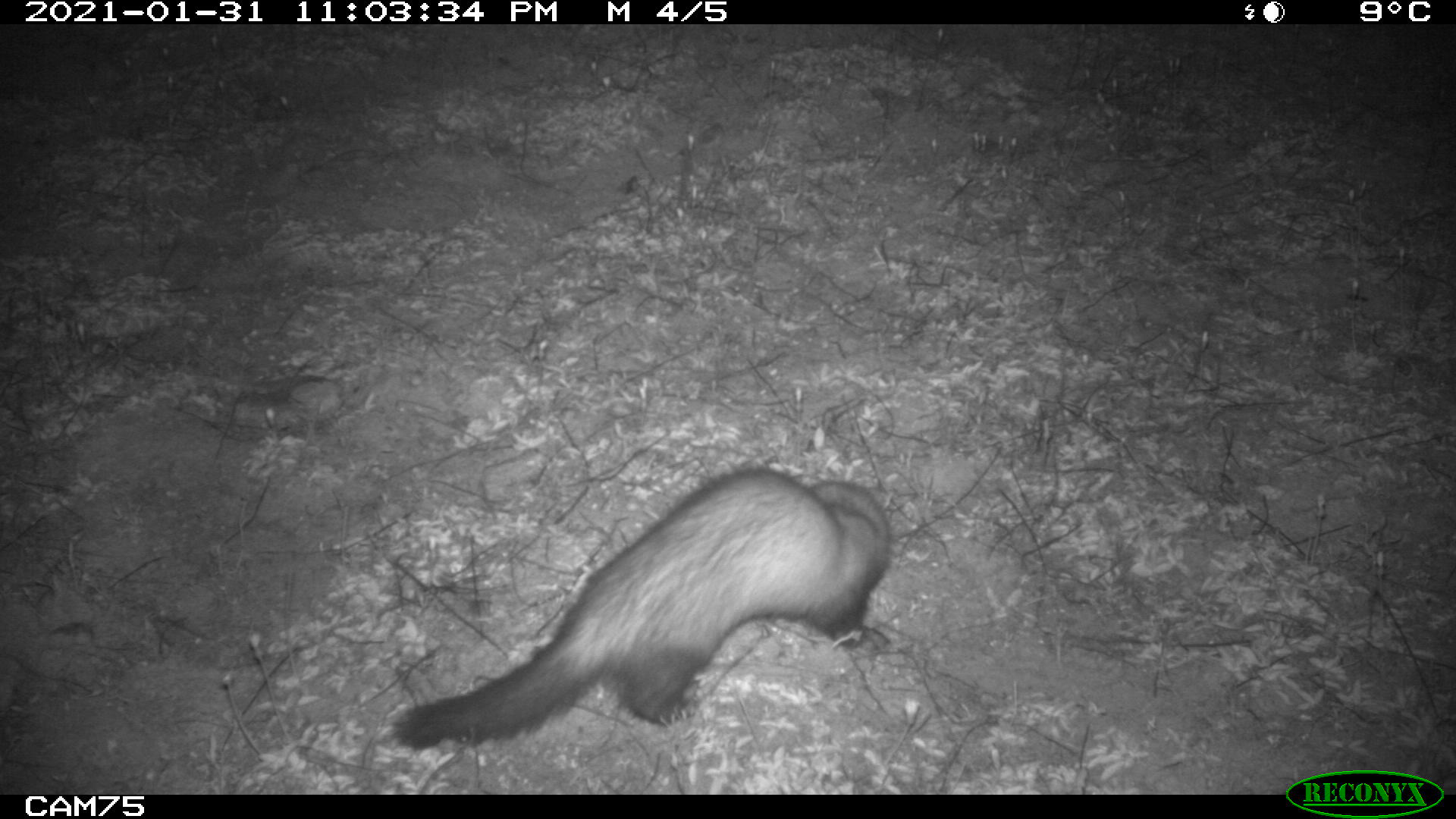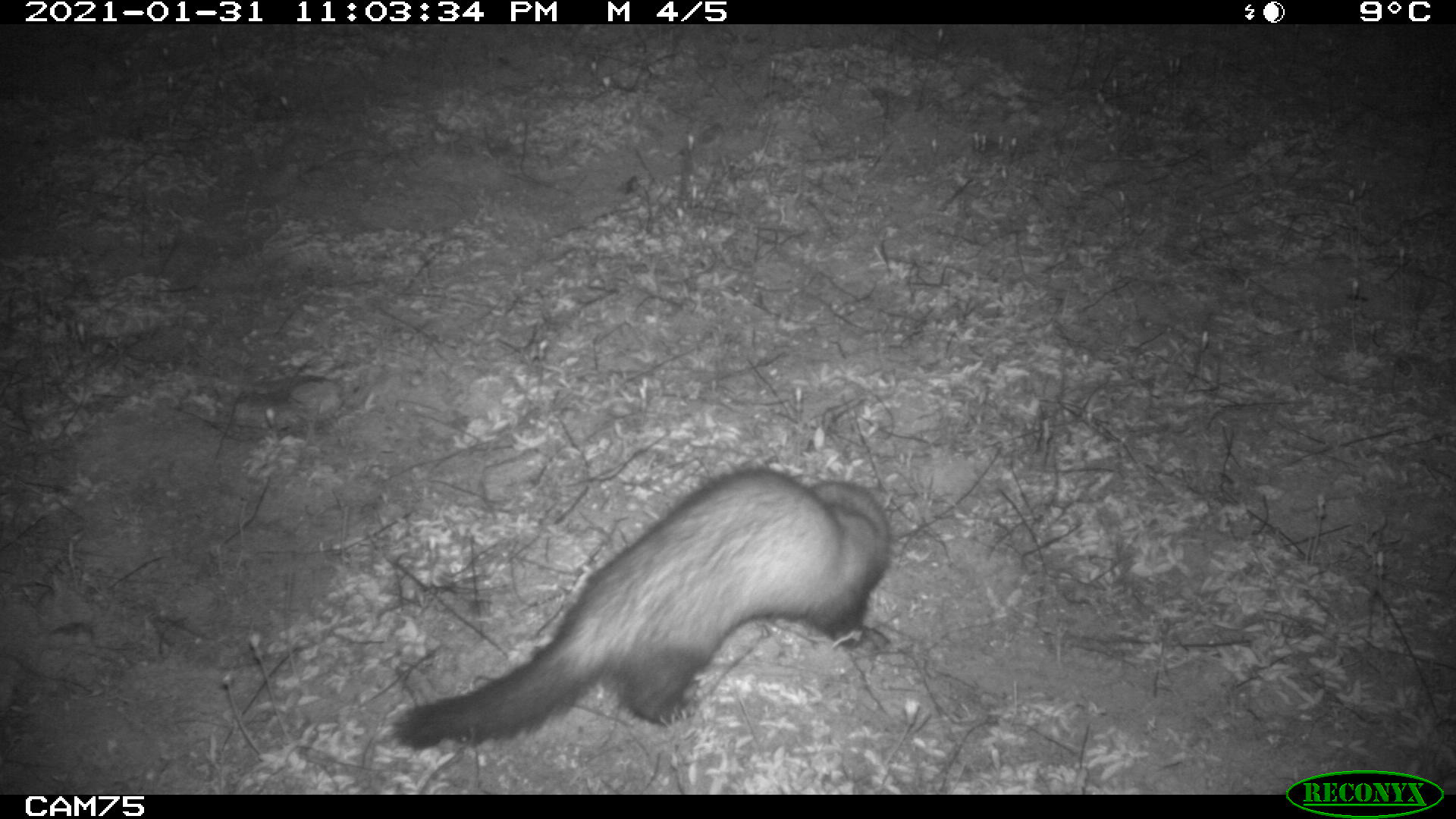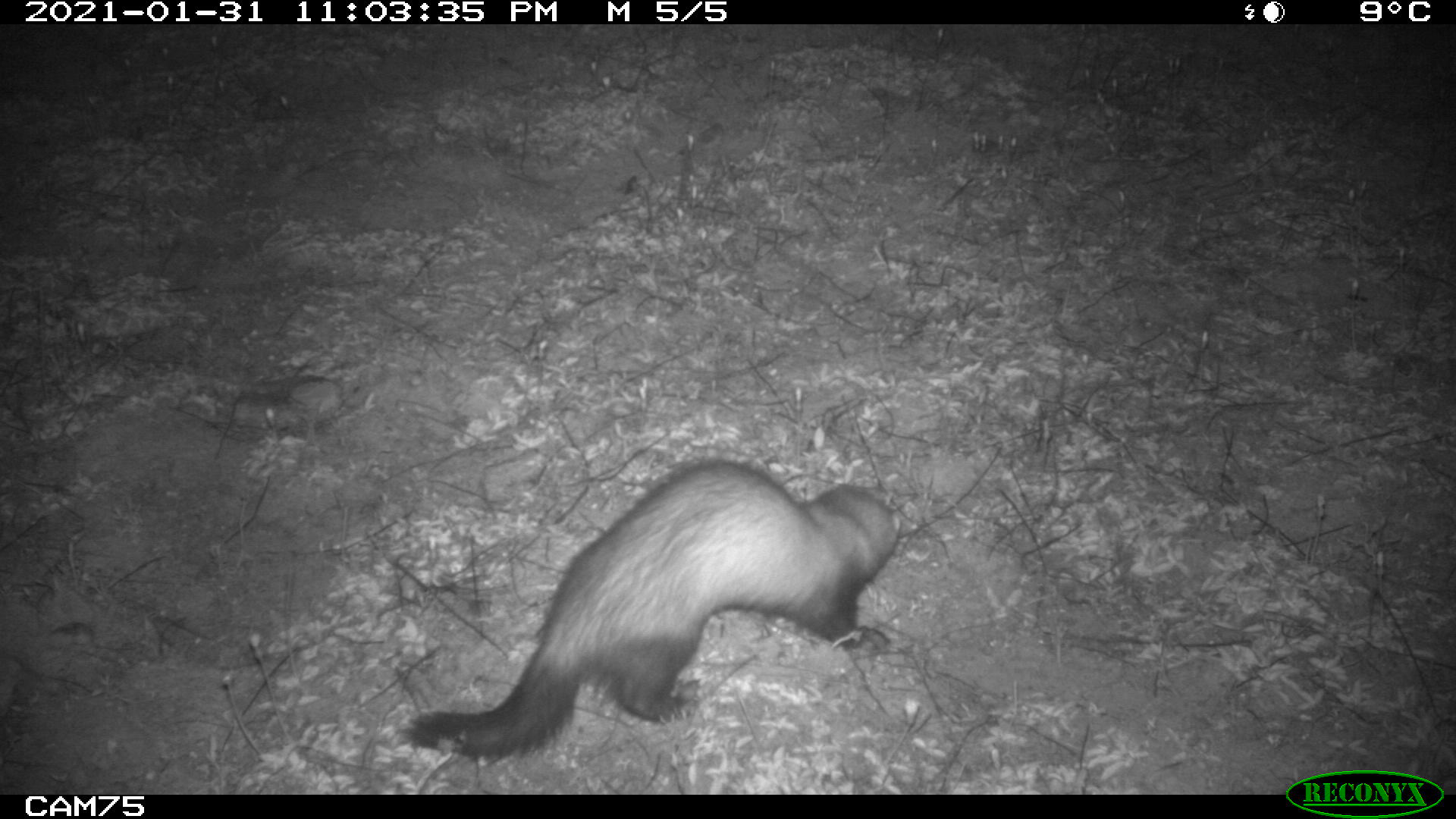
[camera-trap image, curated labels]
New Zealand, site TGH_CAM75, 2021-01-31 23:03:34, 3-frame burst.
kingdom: Animalia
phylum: Chordata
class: Mammalia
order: Carnivora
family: Mustelidae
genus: Mustela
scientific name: Mustela furo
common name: ferret